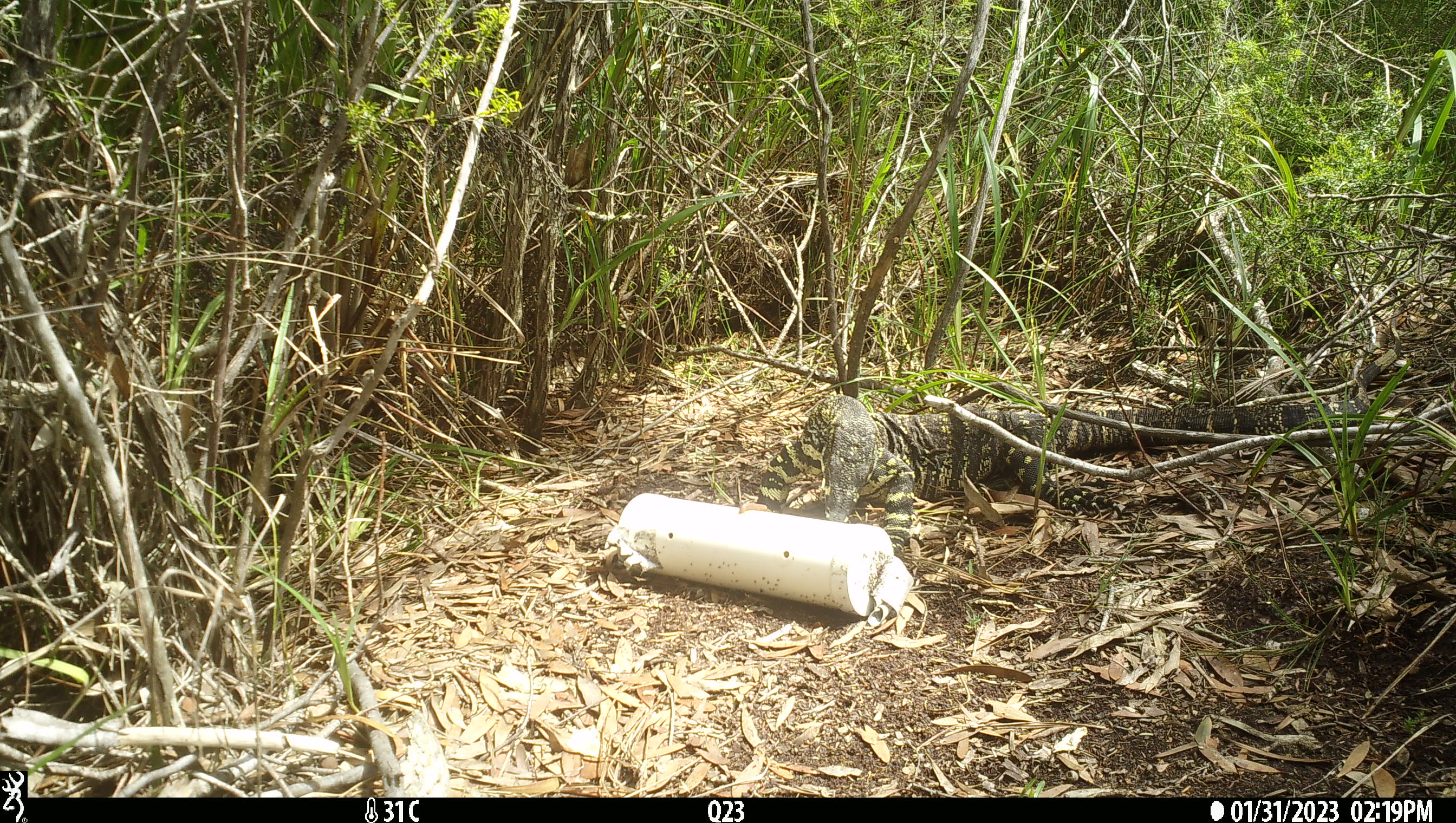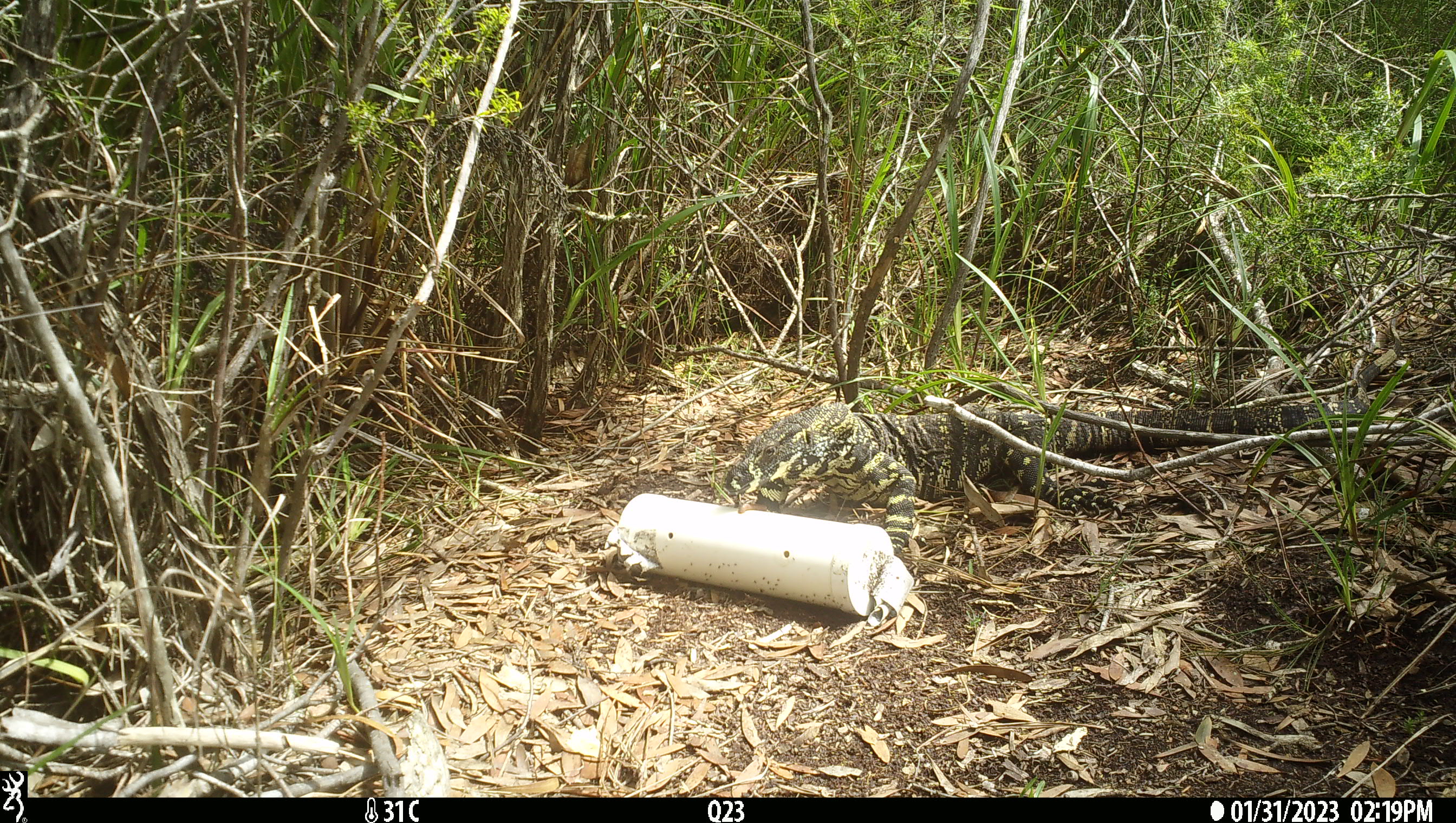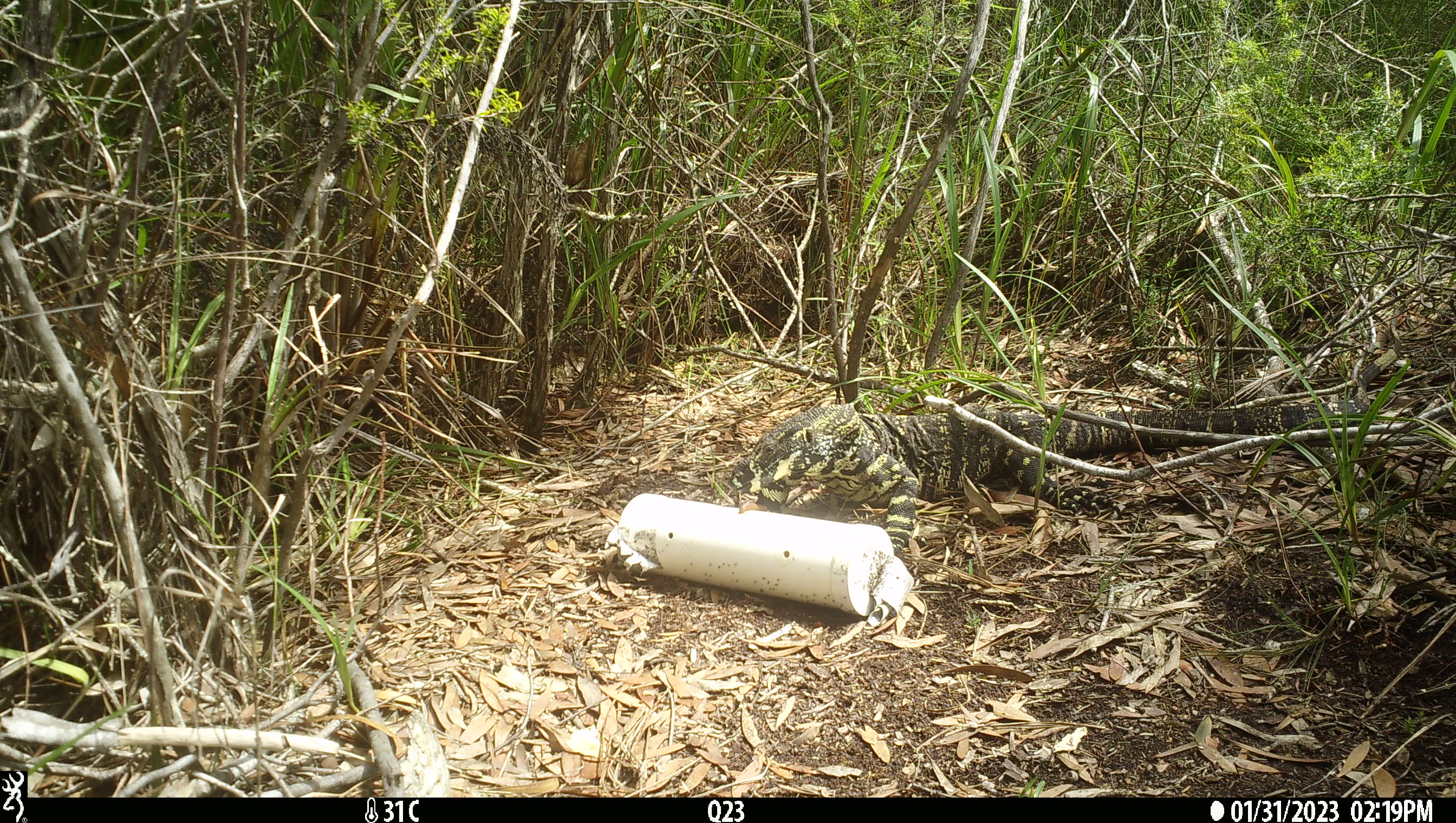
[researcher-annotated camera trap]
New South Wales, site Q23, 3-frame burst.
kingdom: Animalia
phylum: Chordata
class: Reptilia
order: Squamata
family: Varanidae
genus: Varanus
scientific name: Varanus varius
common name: lace monitor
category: goanna